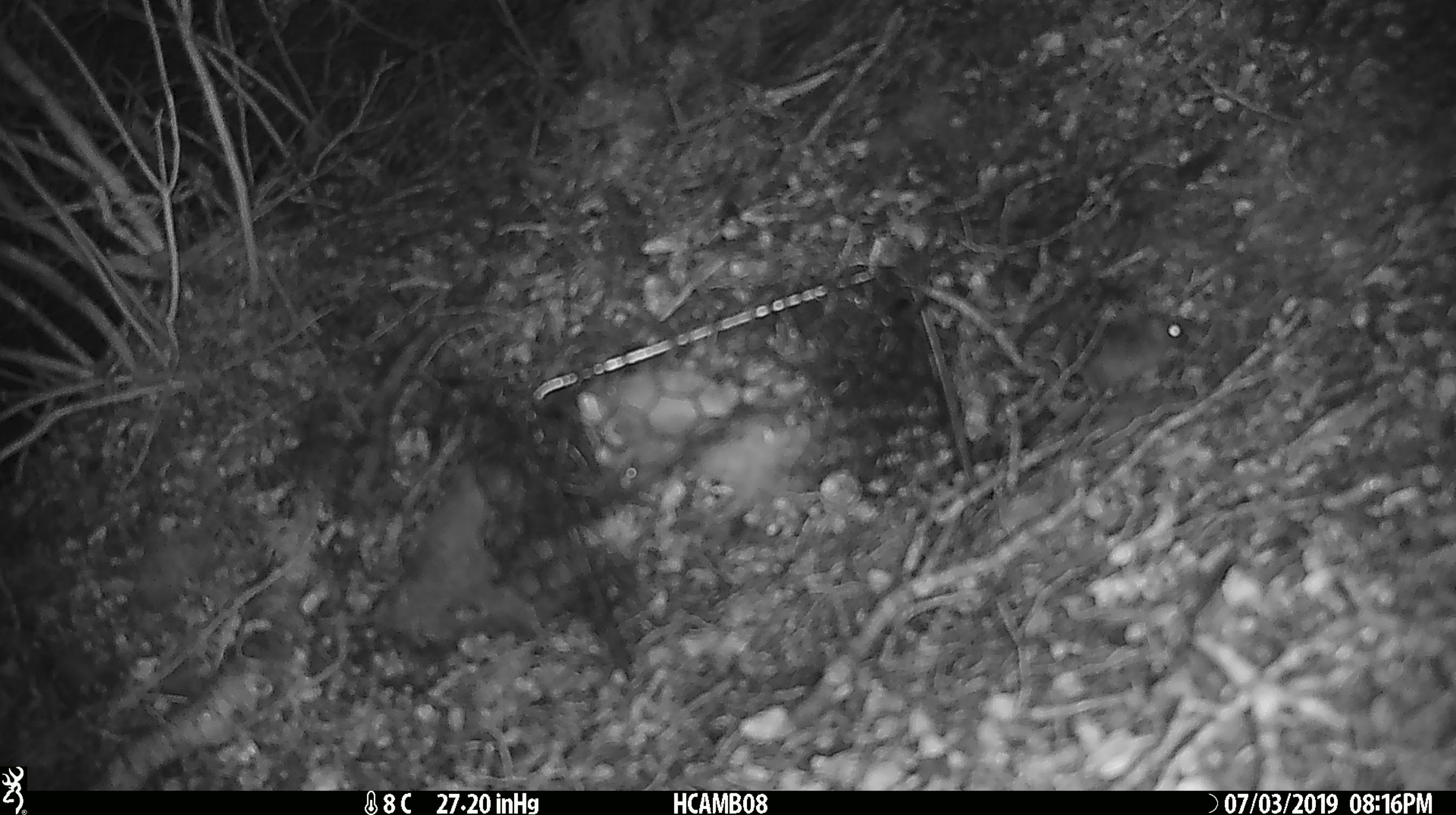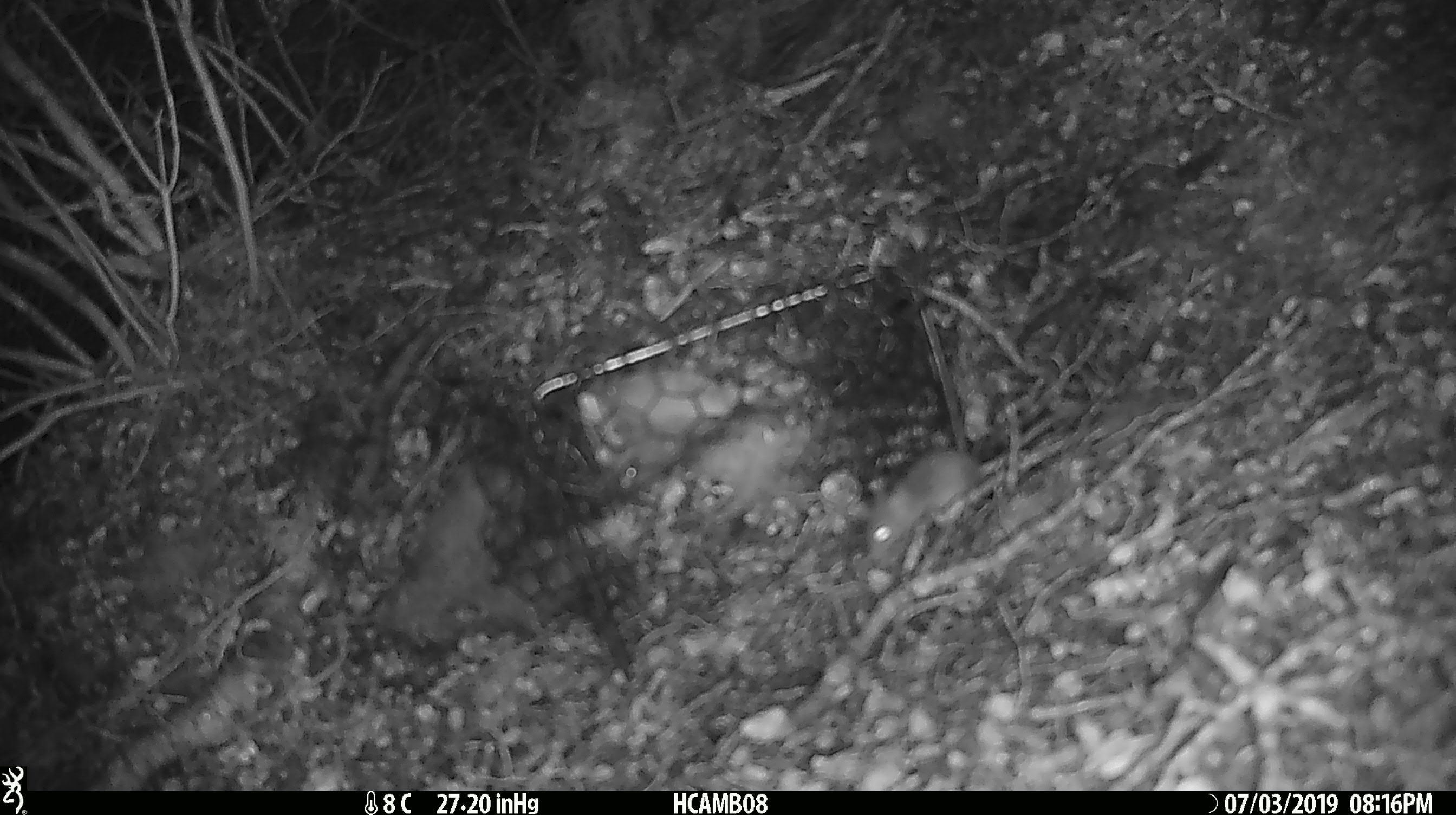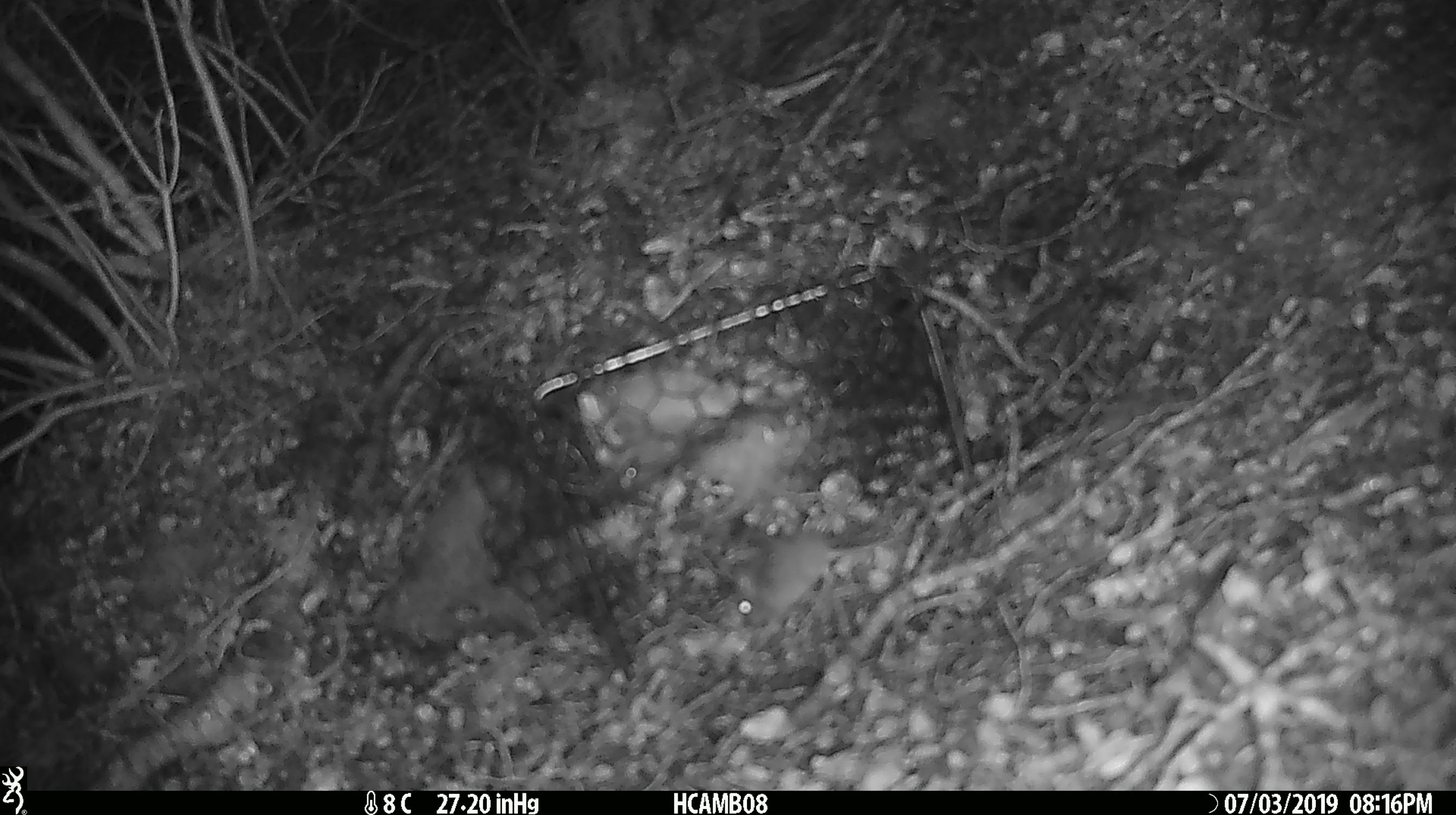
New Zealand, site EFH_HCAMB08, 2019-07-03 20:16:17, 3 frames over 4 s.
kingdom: Animalia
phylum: Chordata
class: Mammalia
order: Rodentia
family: Muridae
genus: Mus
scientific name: Mus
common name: mouse